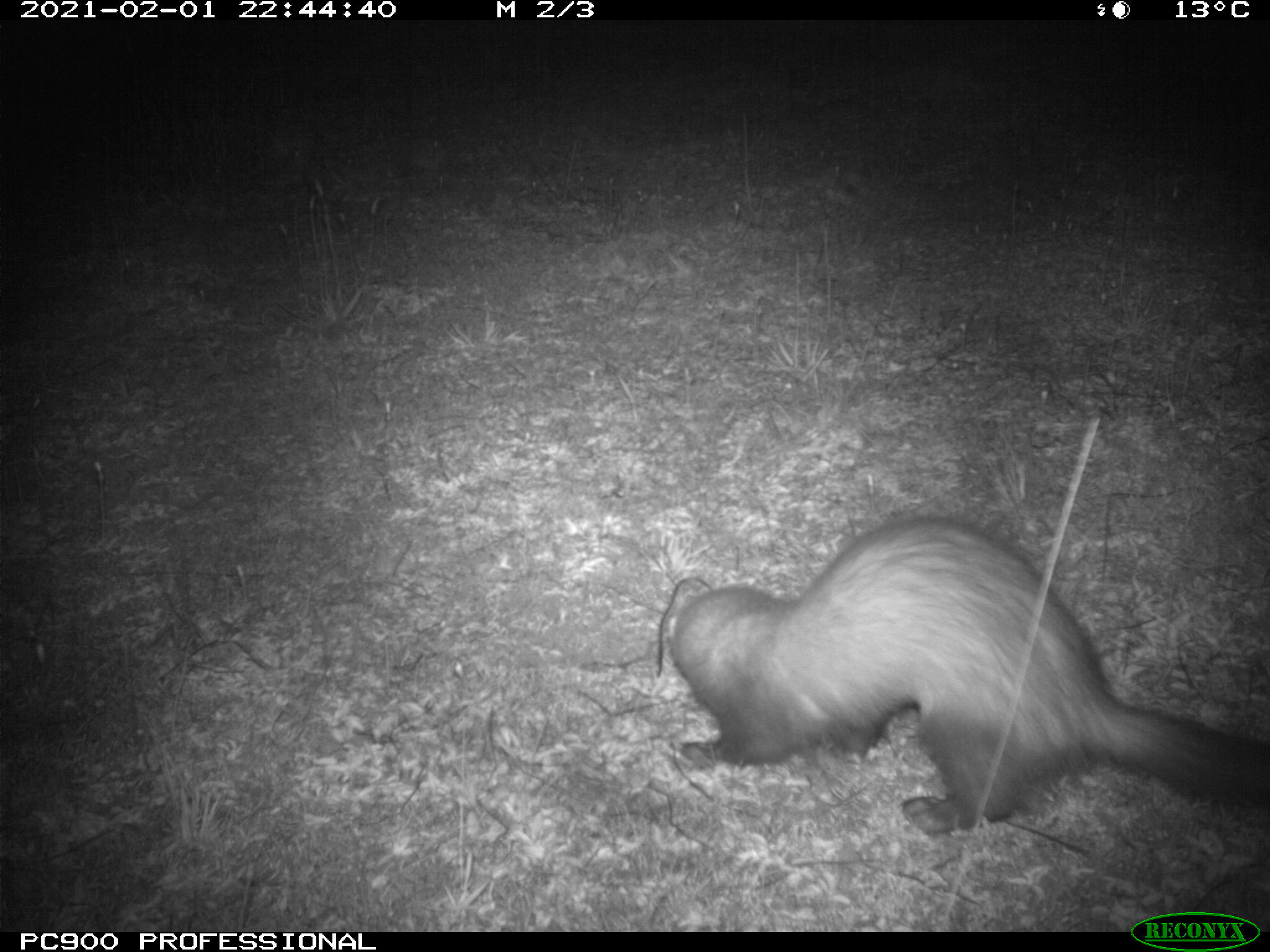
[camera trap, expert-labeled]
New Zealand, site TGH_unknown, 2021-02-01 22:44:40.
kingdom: Animalia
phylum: Chordata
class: Mammalia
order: Carnivora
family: Mustelidae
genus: Mustela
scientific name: Mustela furo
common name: ferret